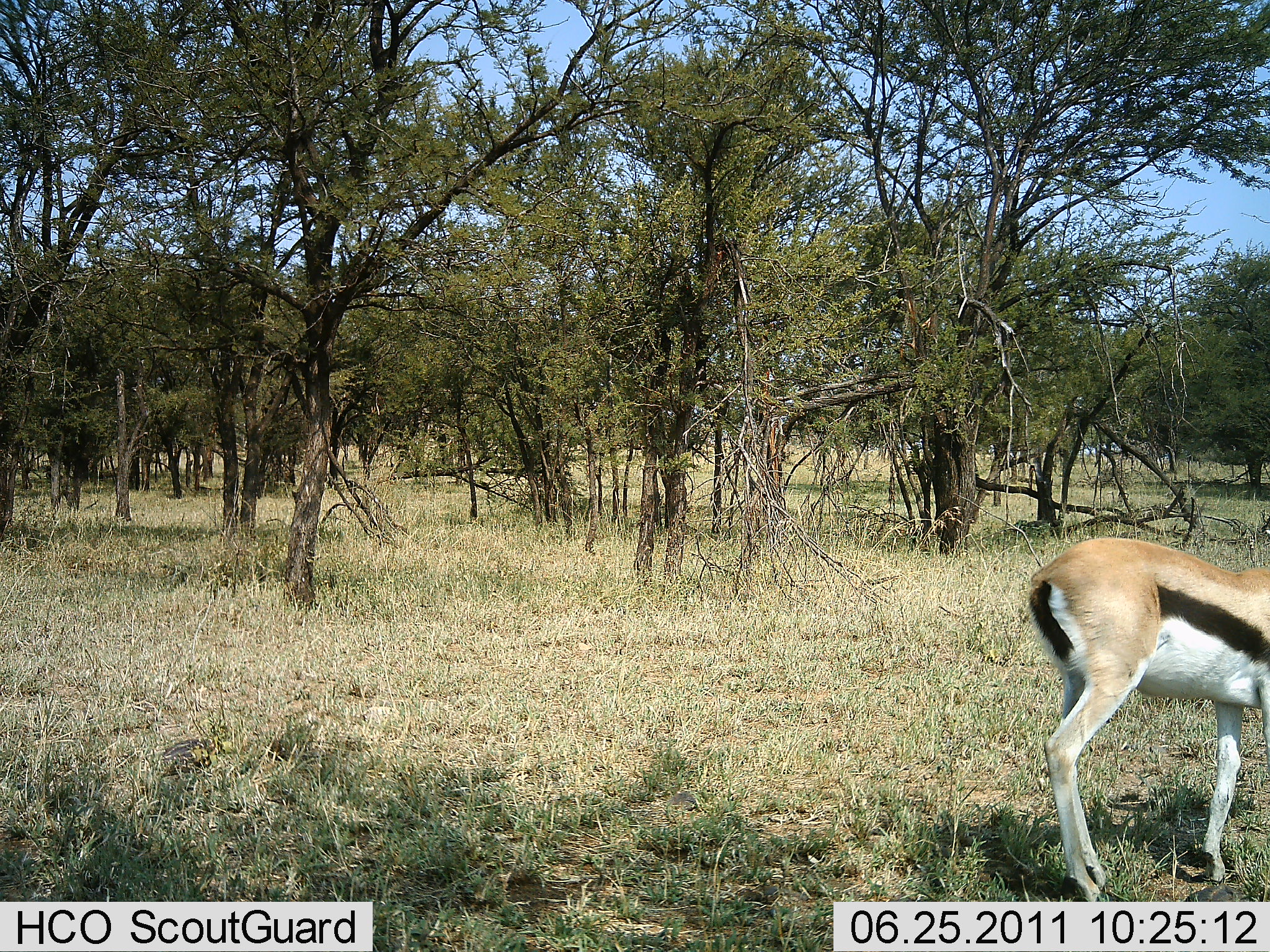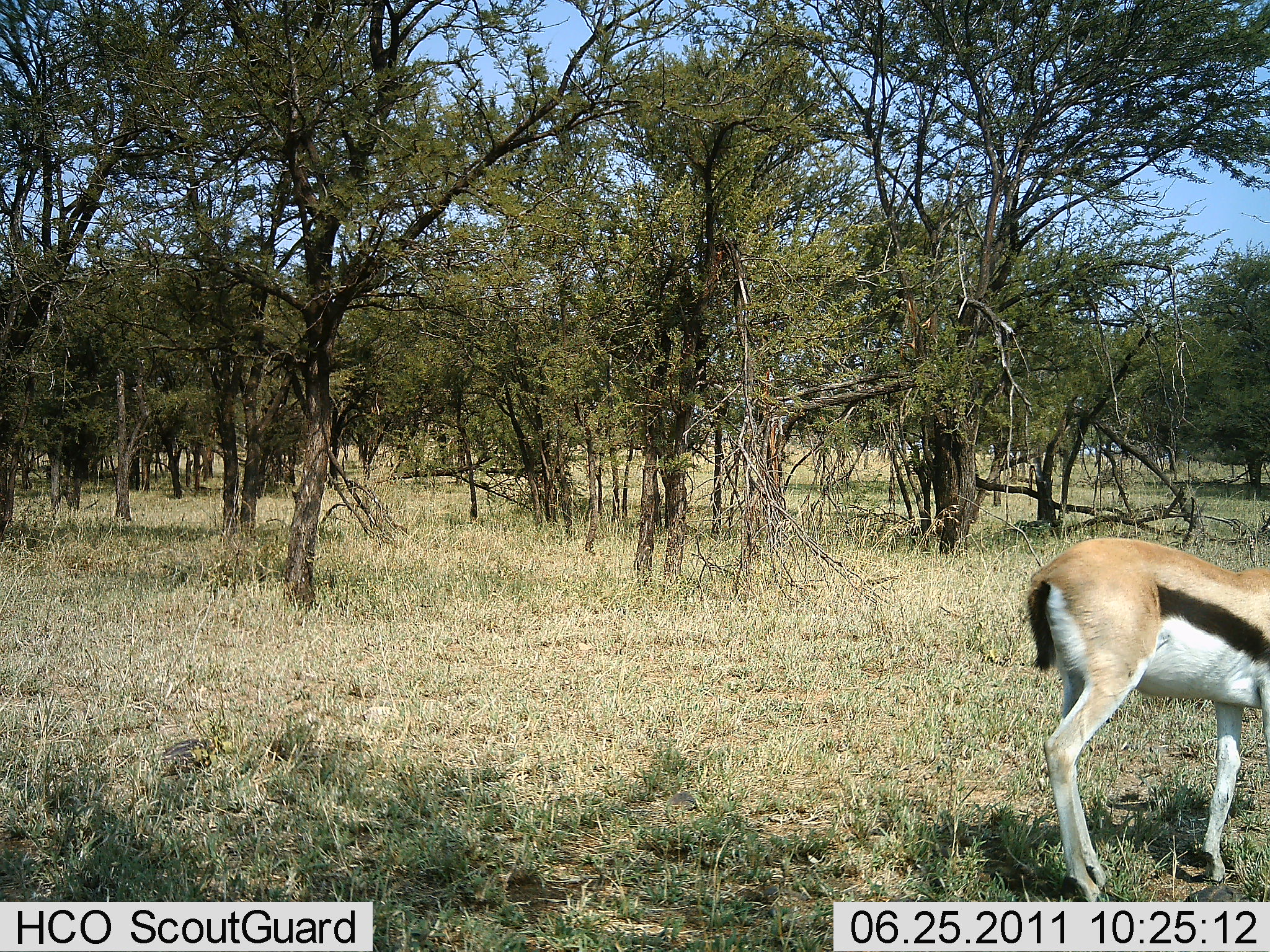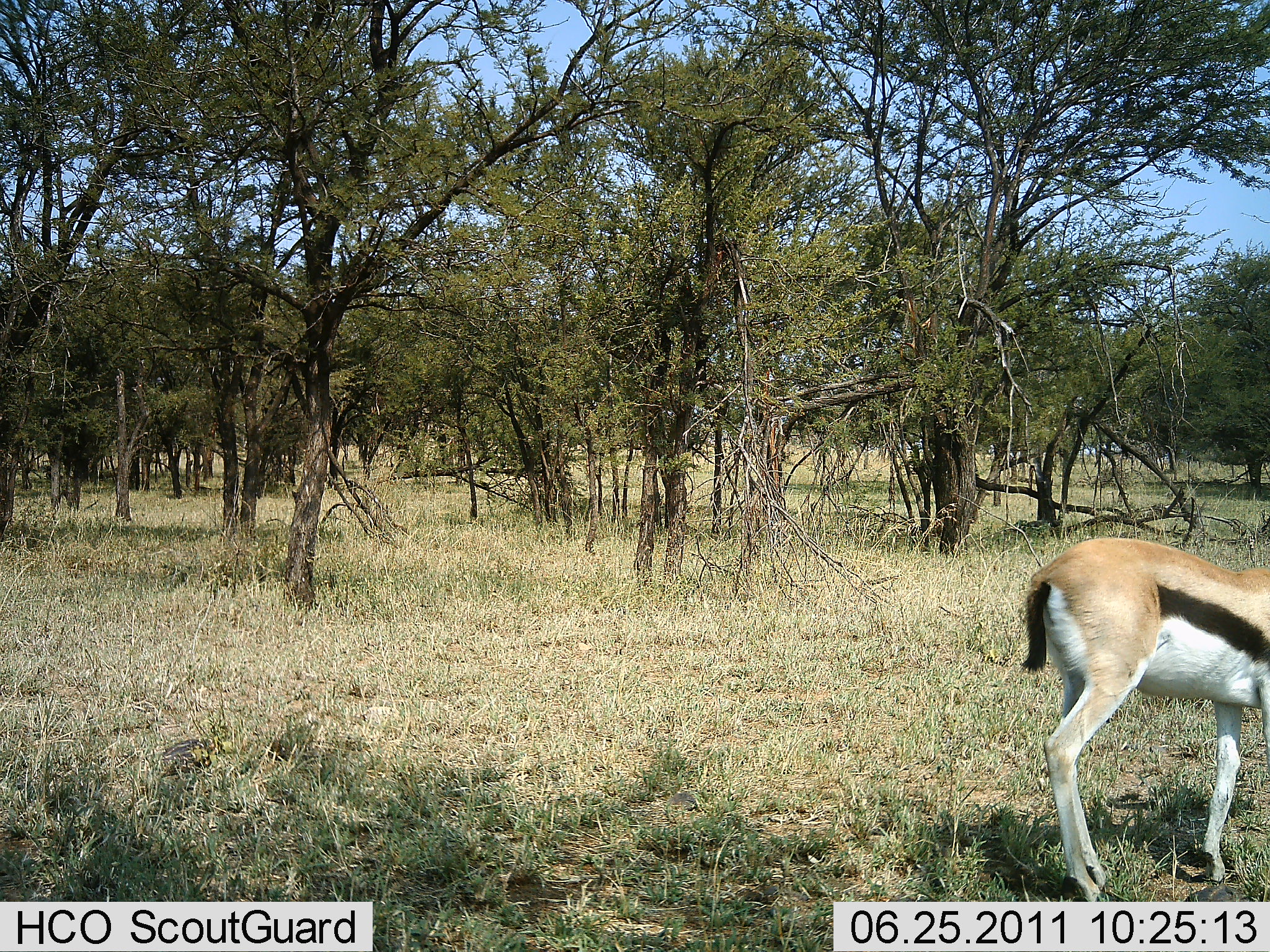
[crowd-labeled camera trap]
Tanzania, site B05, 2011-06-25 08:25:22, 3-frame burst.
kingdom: Animalia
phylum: Chordata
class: Mammalia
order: Artiodactyla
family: Bovidae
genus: Eudorcas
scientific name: Eudorcas thomsonii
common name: thomson's gazelle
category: gazellethomsons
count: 1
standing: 82%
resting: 0%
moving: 18%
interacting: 0%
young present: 0%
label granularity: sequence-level